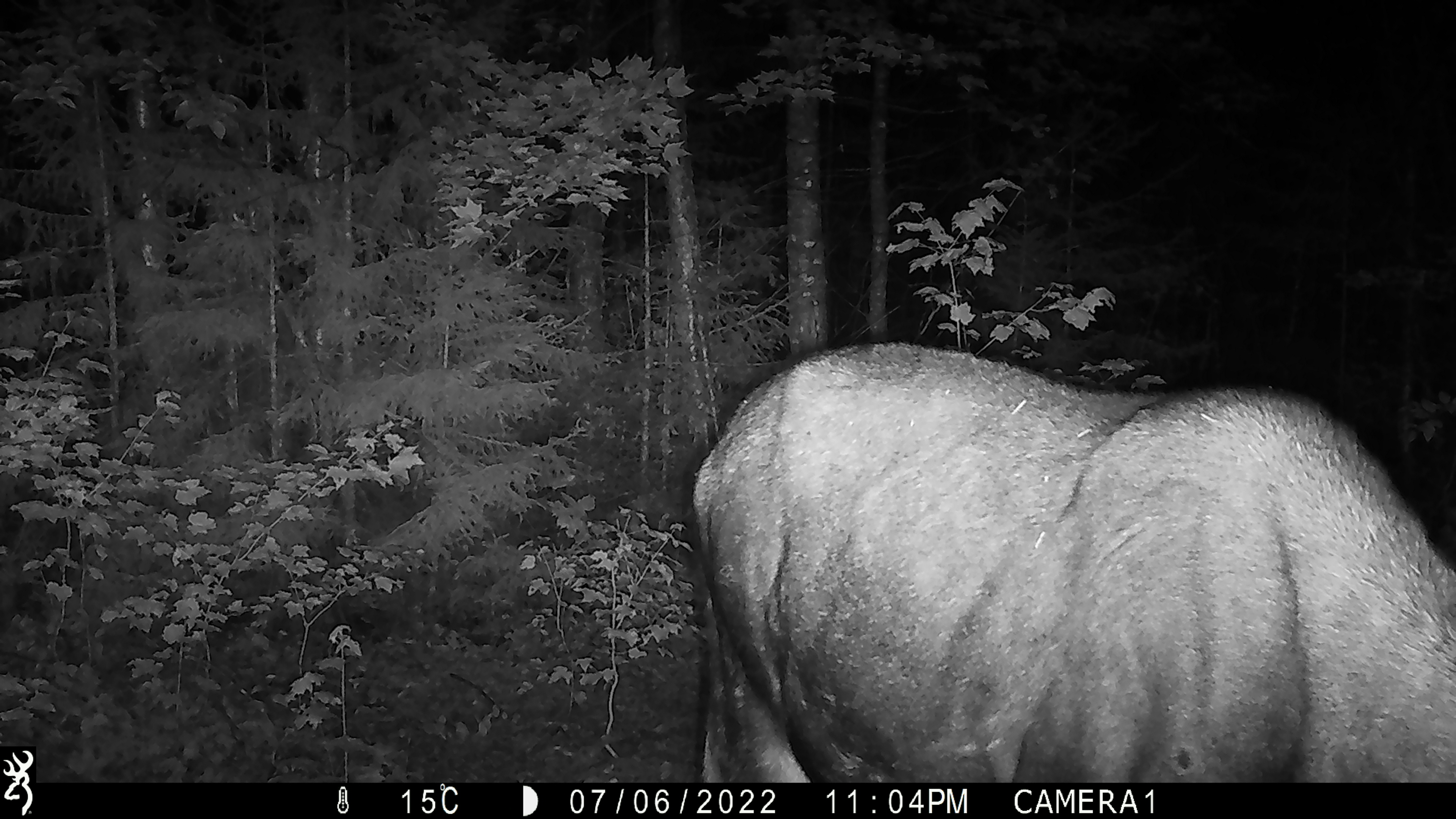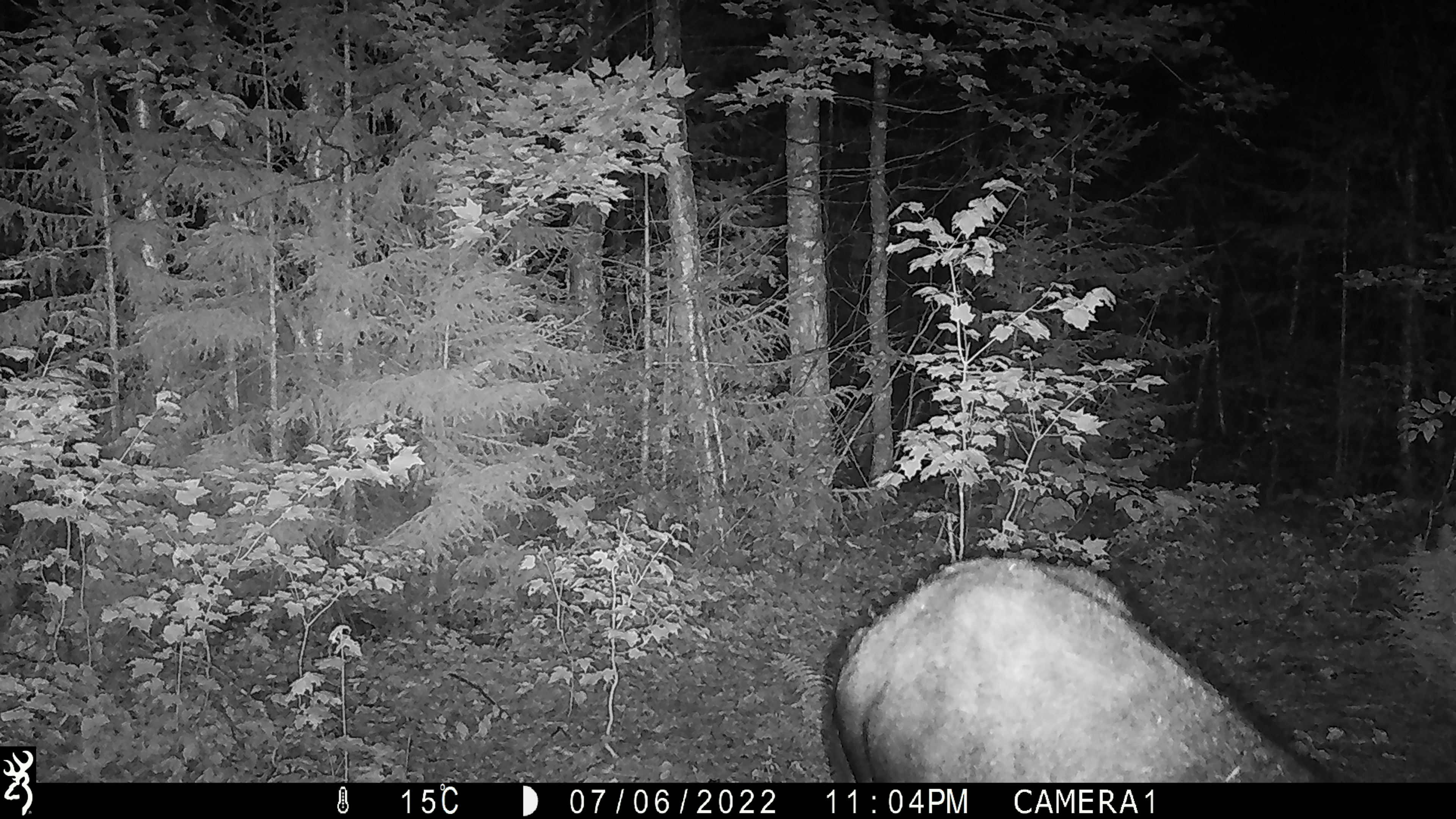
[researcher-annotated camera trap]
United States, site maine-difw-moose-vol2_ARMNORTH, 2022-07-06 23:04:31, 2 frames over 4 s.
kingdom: Animalia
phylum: Chordata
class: Mammalia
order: Artiodactyla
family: Cervidae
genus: Alces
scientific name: Alces alces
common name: moose